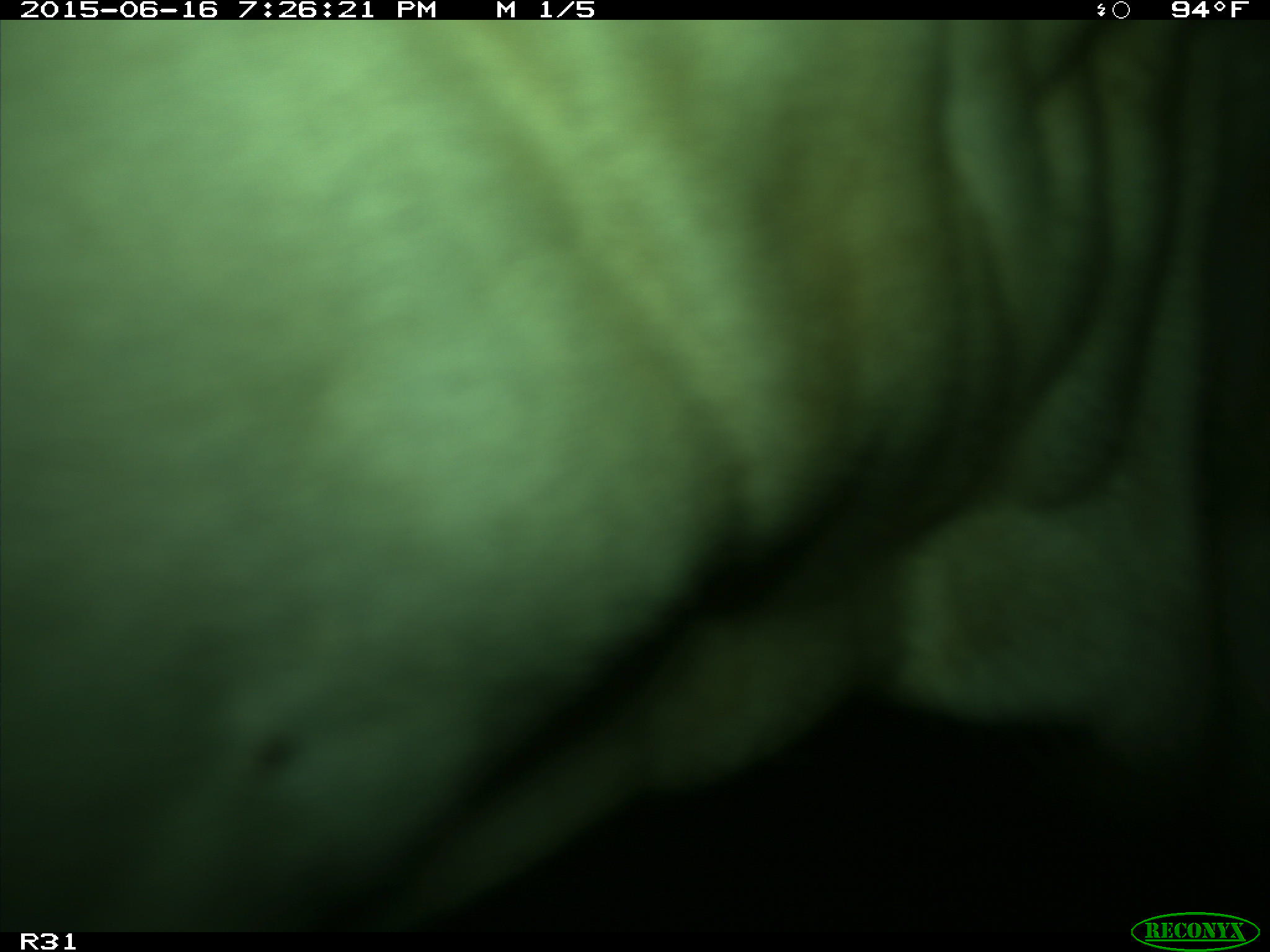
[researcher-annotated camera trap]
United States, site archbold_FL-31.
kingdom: Animalia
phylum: Chordata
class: Mammalia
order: Artiodactyla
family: Bovidae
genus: Bos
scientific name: Bos taurus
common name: domestic cow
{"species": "Bos taurus (domestic cow)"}